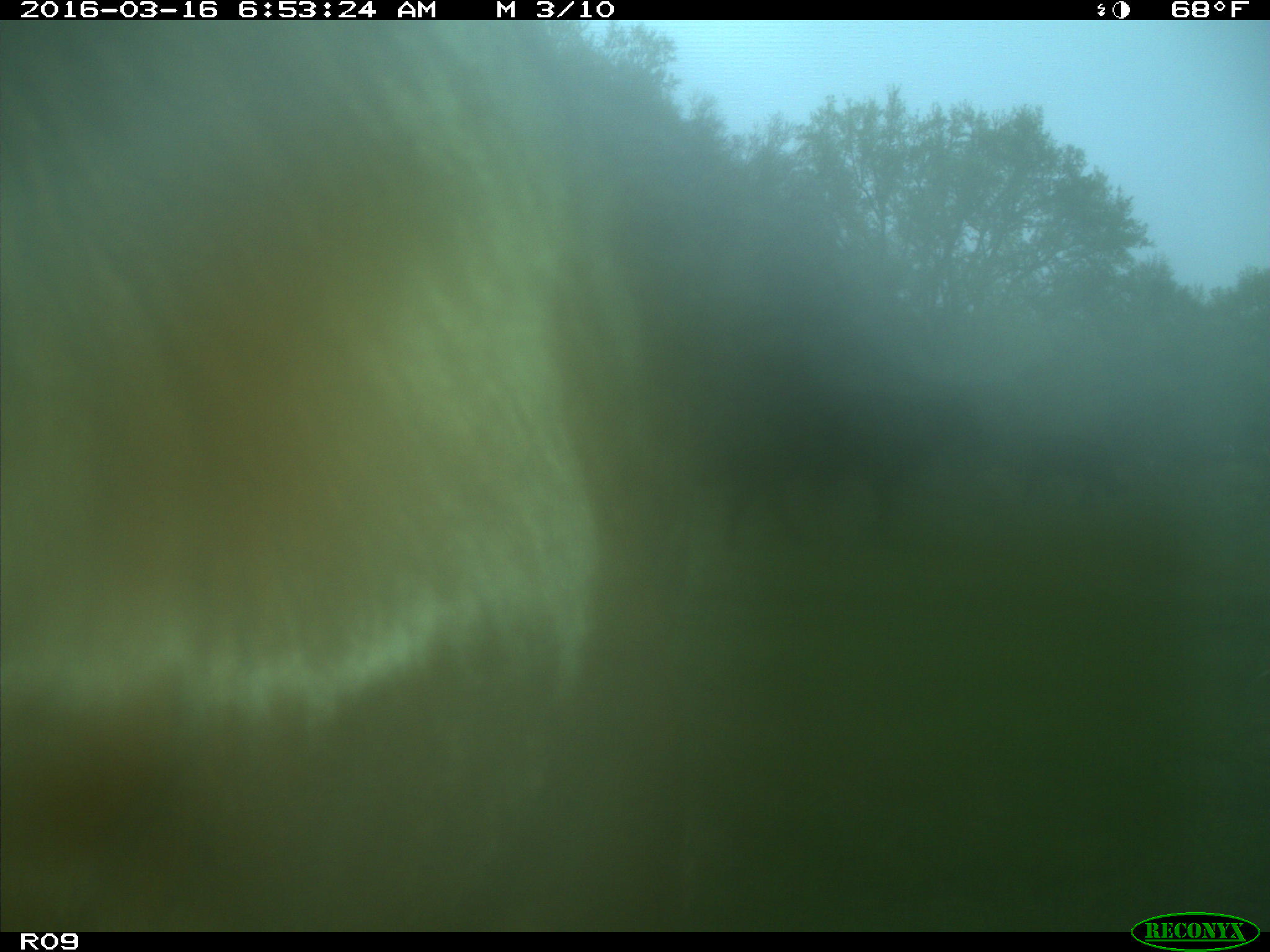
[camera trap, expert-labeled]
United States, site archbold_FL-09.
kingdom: Animalia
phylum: Chordata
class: Mammalia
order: Artiodactyla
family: Bovidae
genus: Bos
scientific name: Bos taurus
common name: domestic cow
Bos taurus (domestic cow).